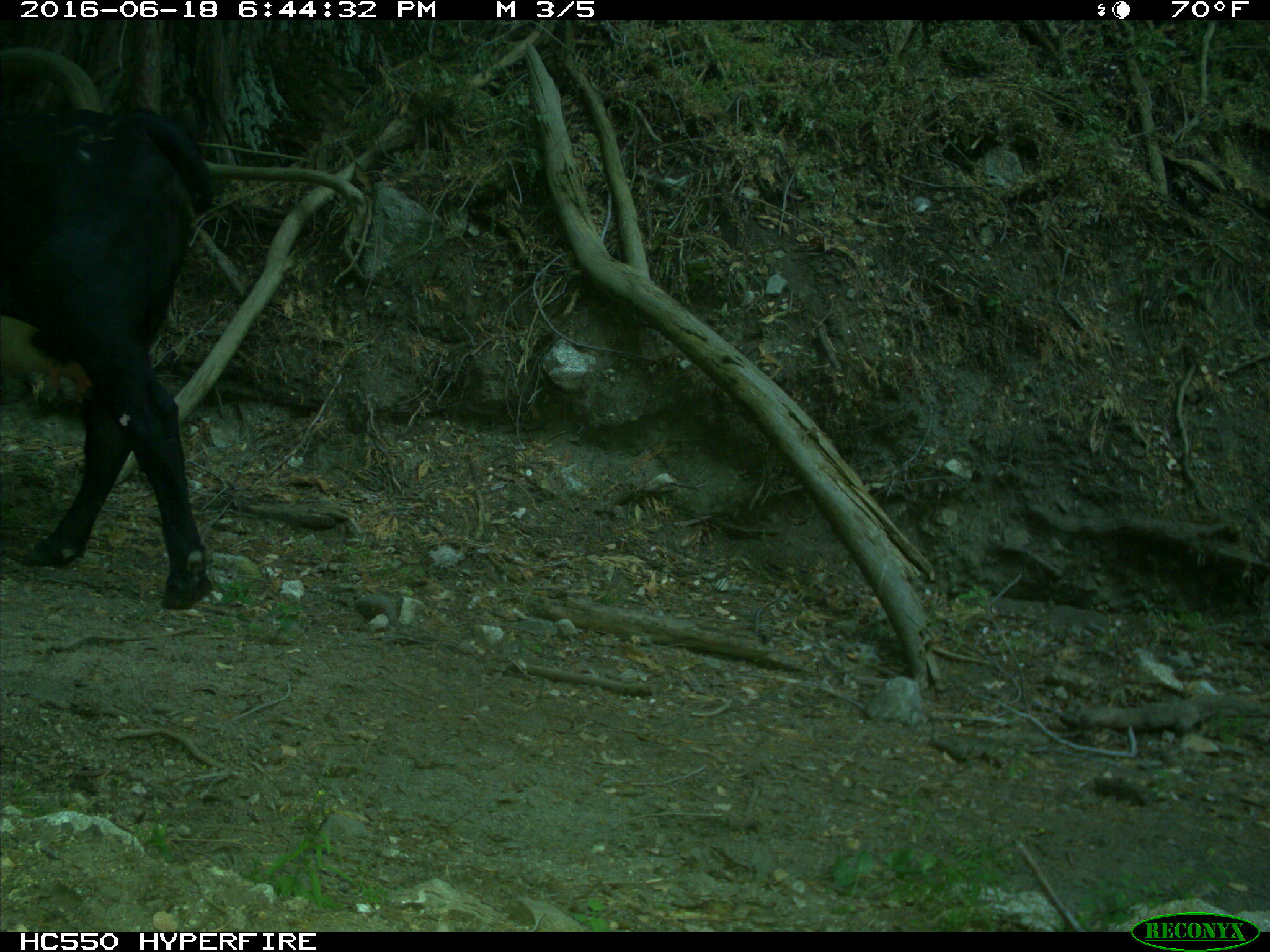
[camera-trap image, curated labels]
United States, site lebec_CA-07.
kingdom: Animalia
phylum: Chordata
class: Mammalia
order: Artiodactyla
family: Bovidae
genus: Bos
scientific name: Bos taurus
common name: domestic cow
Bos taurus (domestic cow).